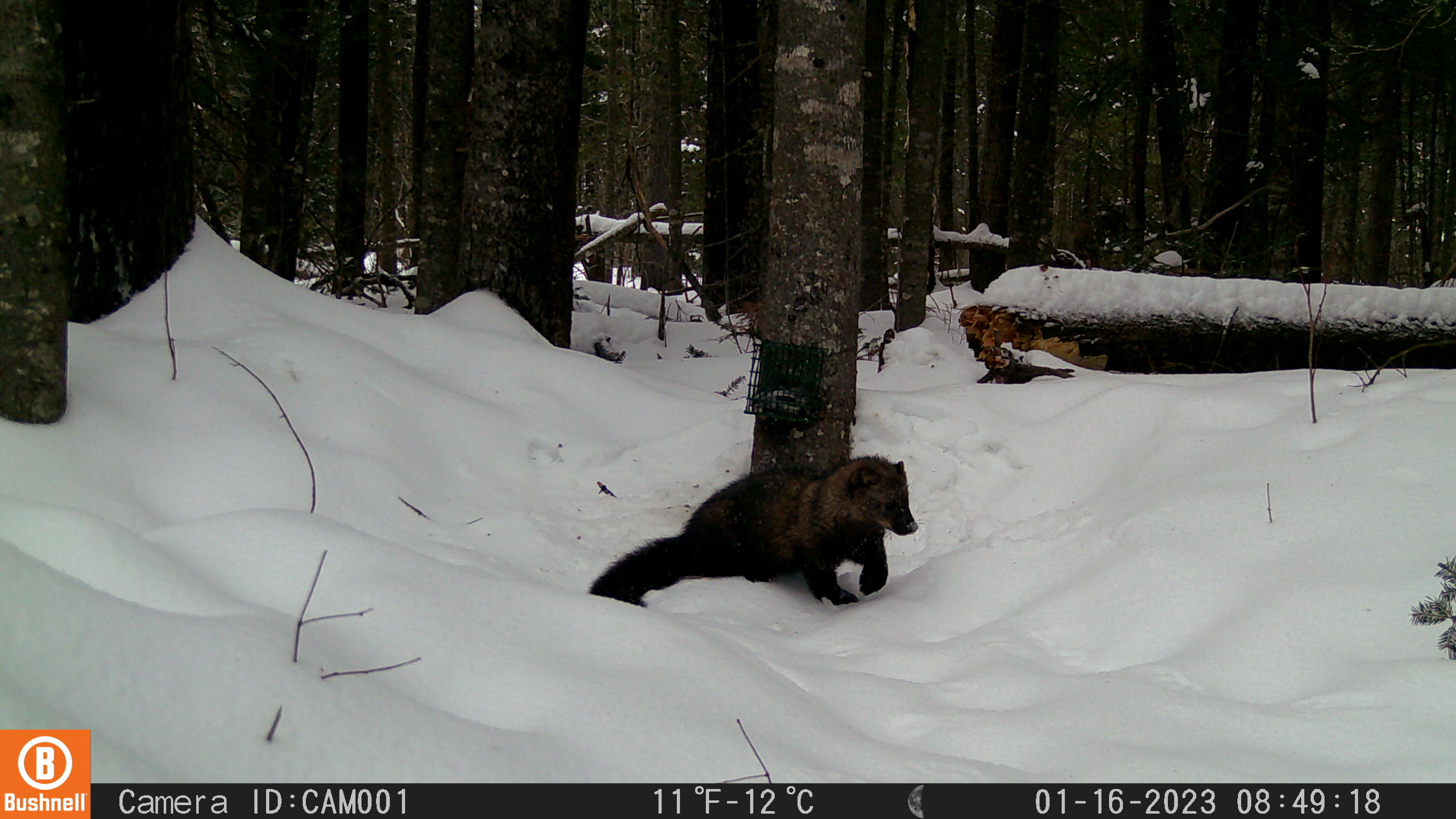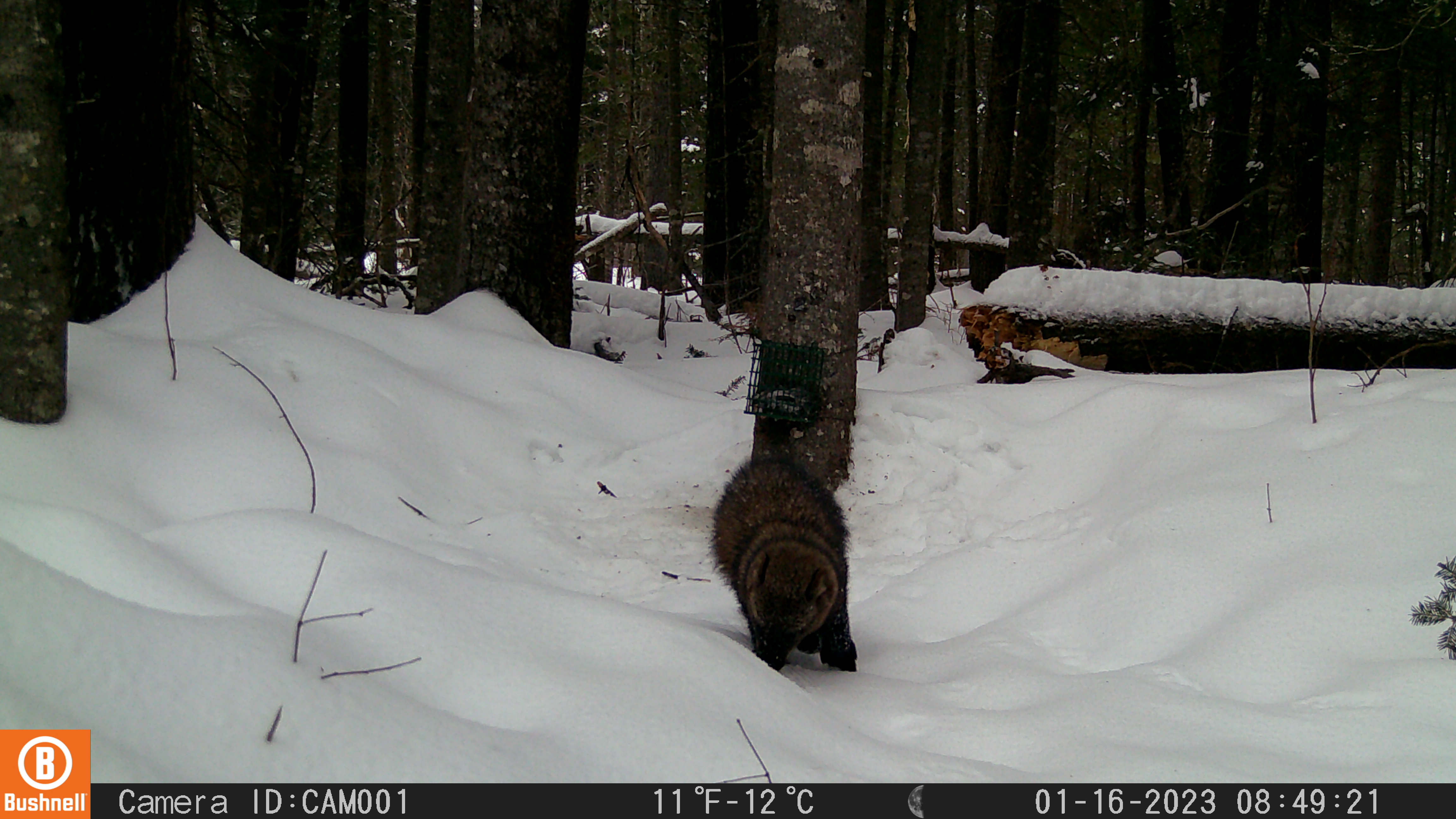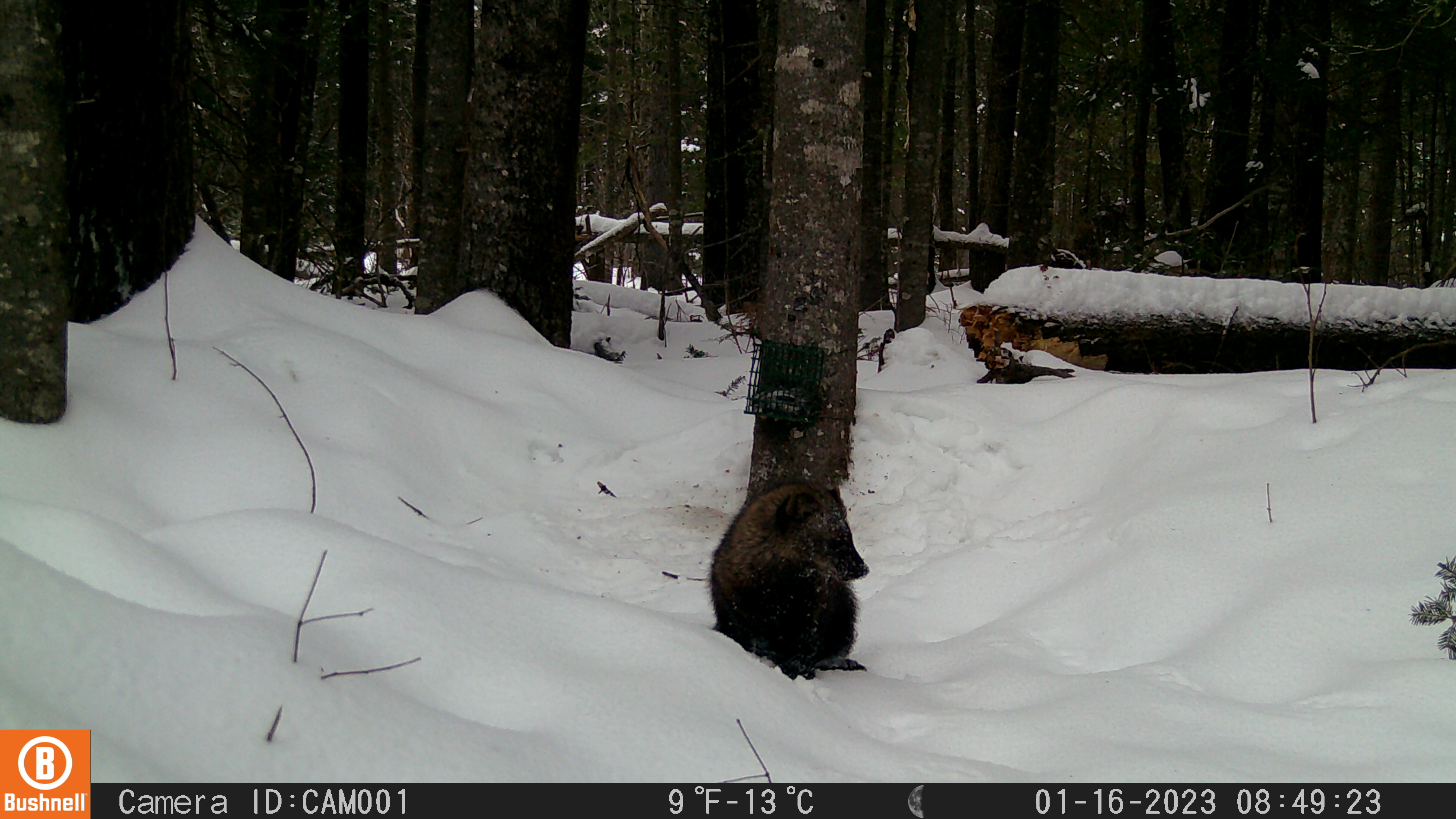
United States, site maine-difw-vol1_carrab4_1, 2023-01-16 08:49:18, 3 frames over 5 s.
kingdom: Animalia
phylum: Chordata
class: Mammalia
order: Carnivora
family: Mustelidae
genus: Pekania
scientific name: Pekania pennanti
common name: fisher